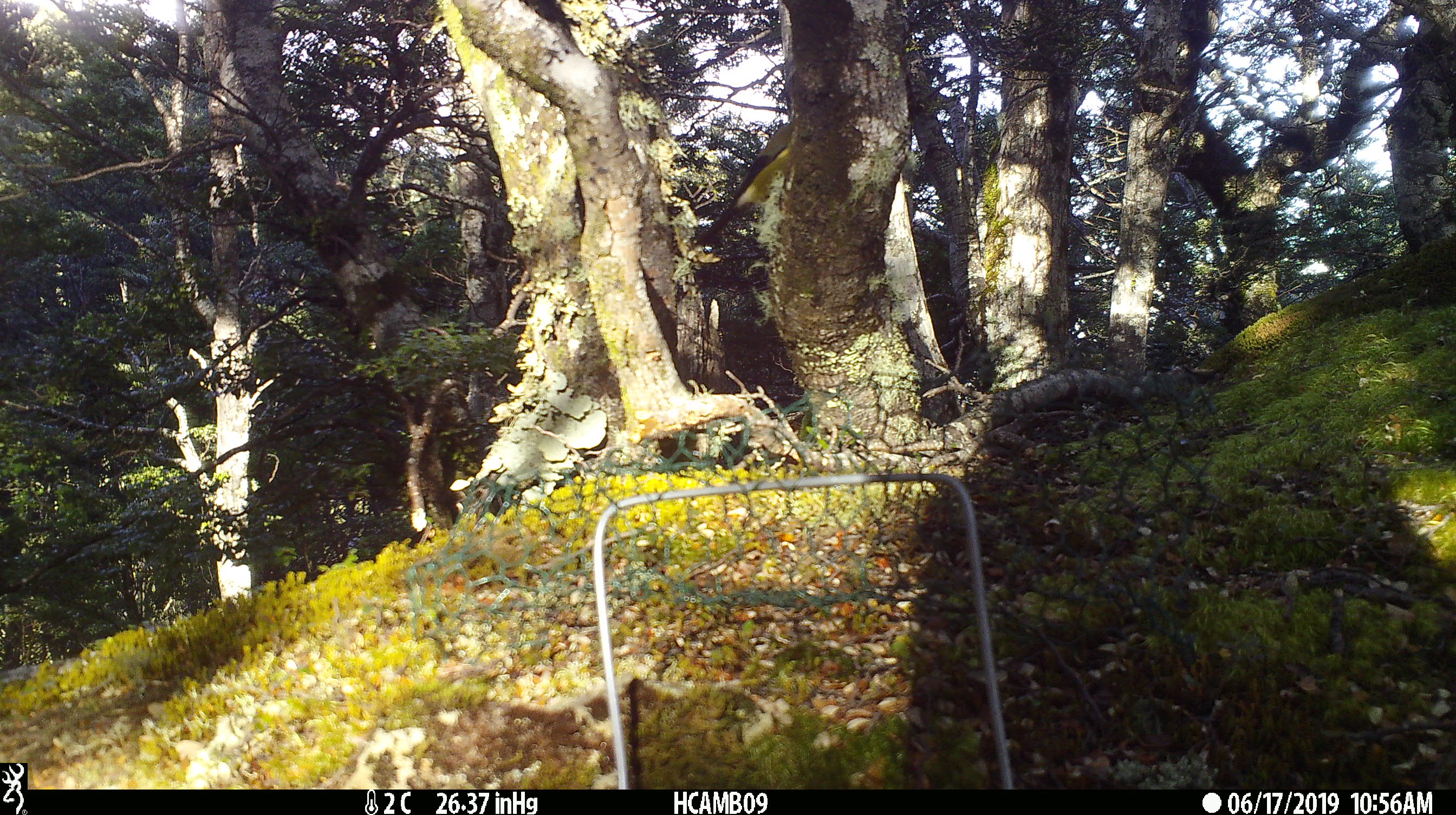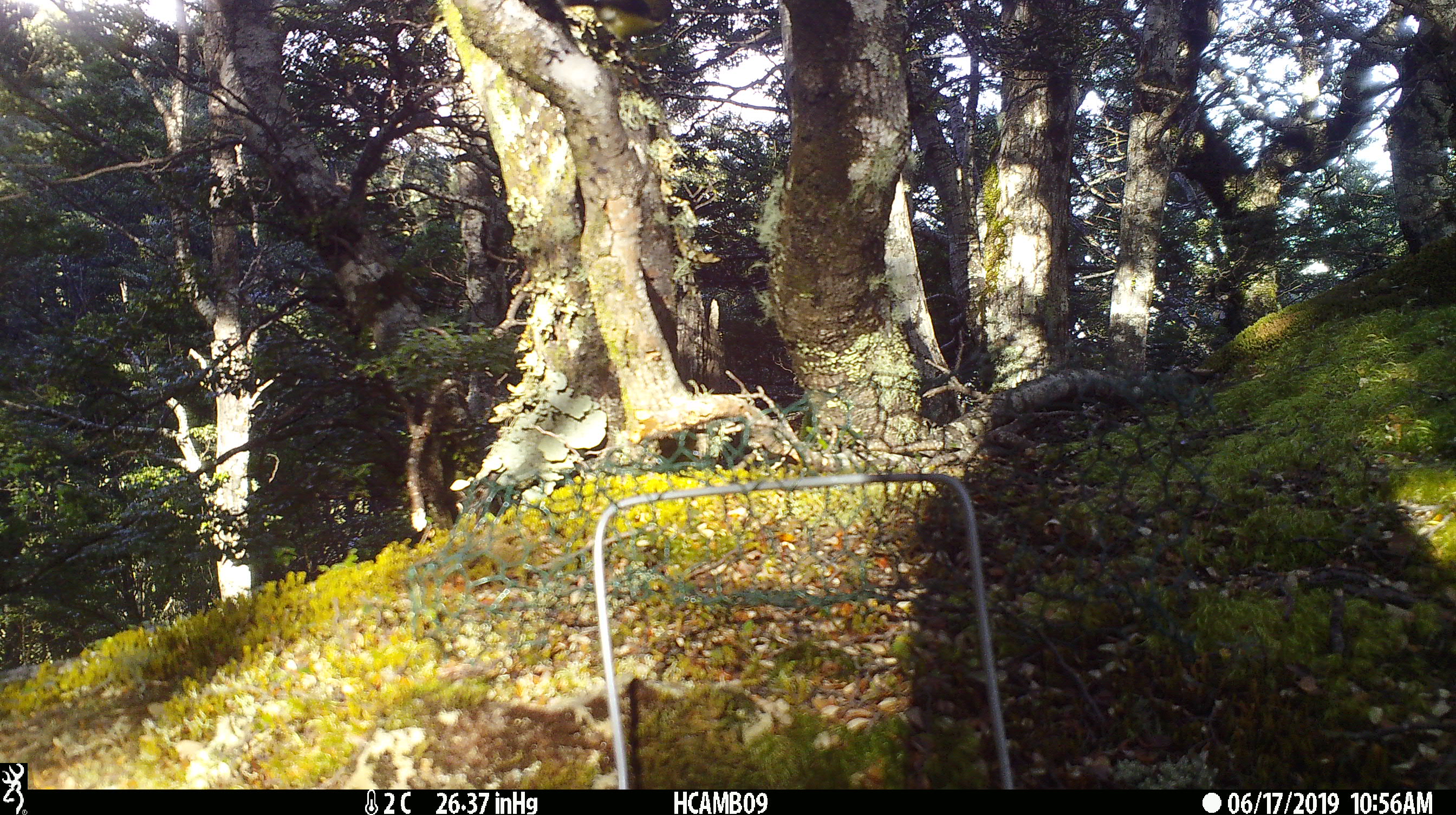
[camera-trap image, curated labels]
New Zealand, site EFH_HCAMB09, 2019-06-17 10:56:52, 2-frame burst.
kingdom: Animalia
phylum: Chordata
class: Aves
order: Passeriformes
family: Meliphagidae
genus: Anthornis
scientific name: Anthornis melanura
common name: new zealand bellbird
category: bellbird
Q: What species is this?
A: Bellbird (new zealand bellbird) (Anthornis melanura).